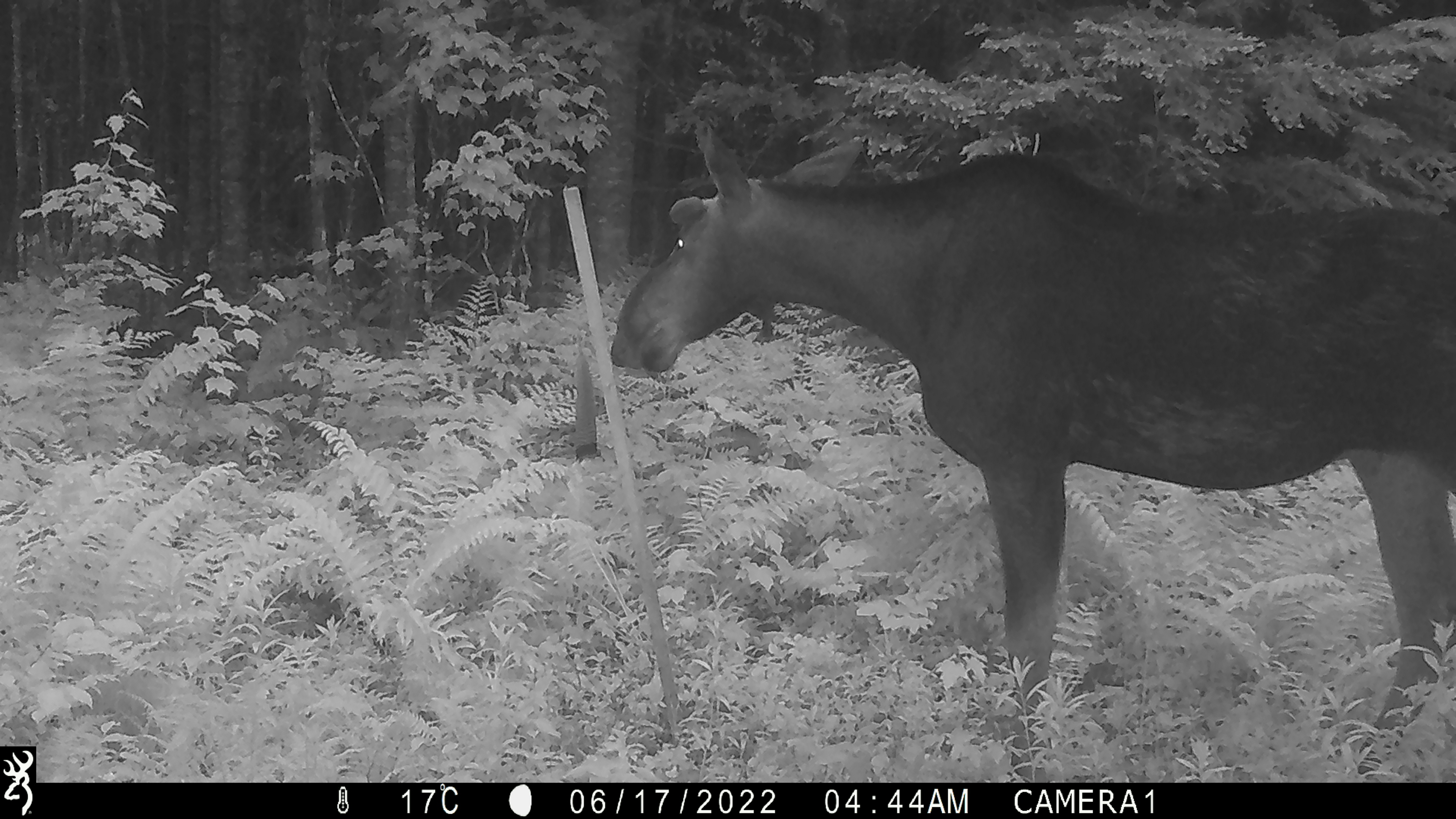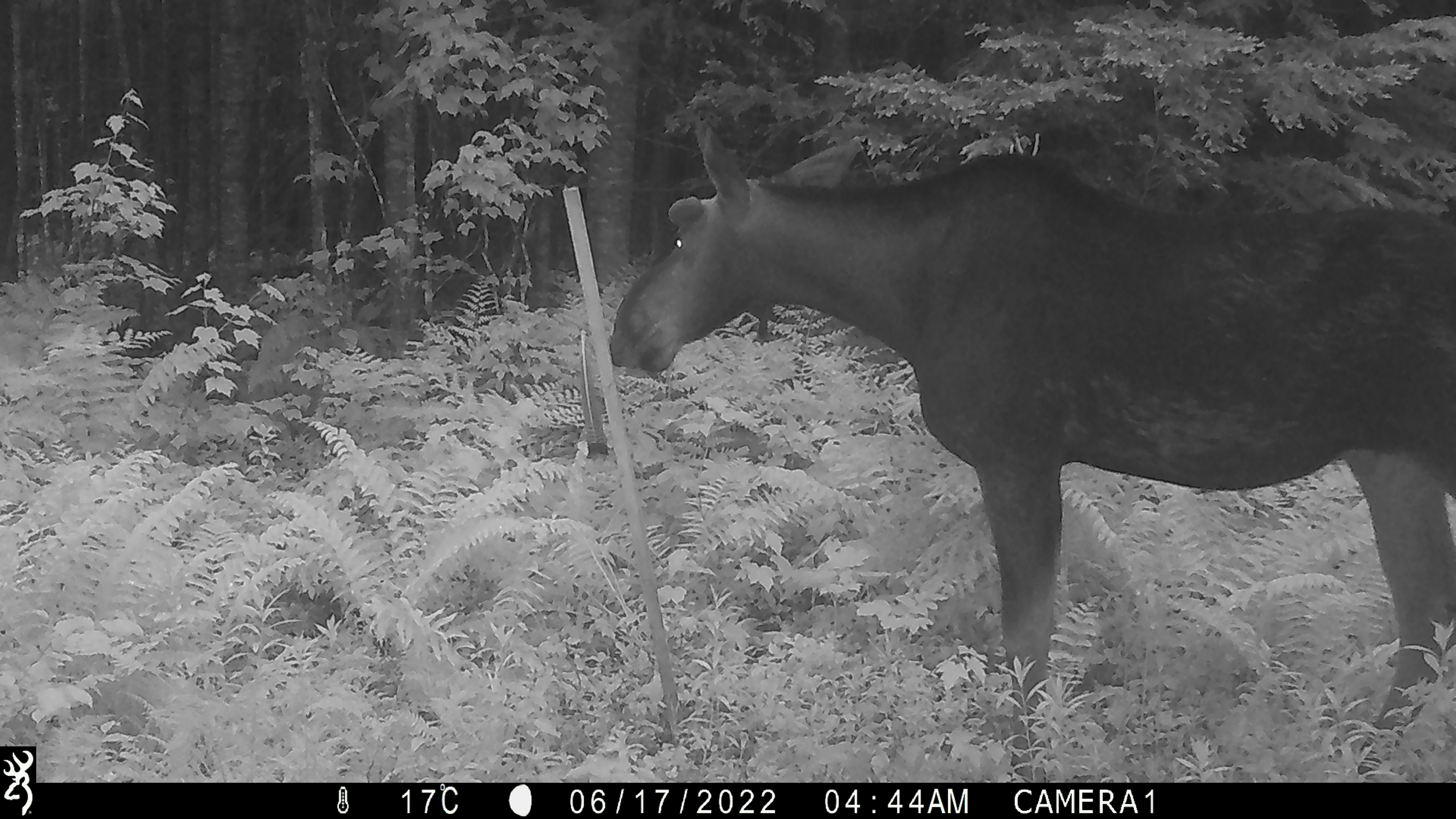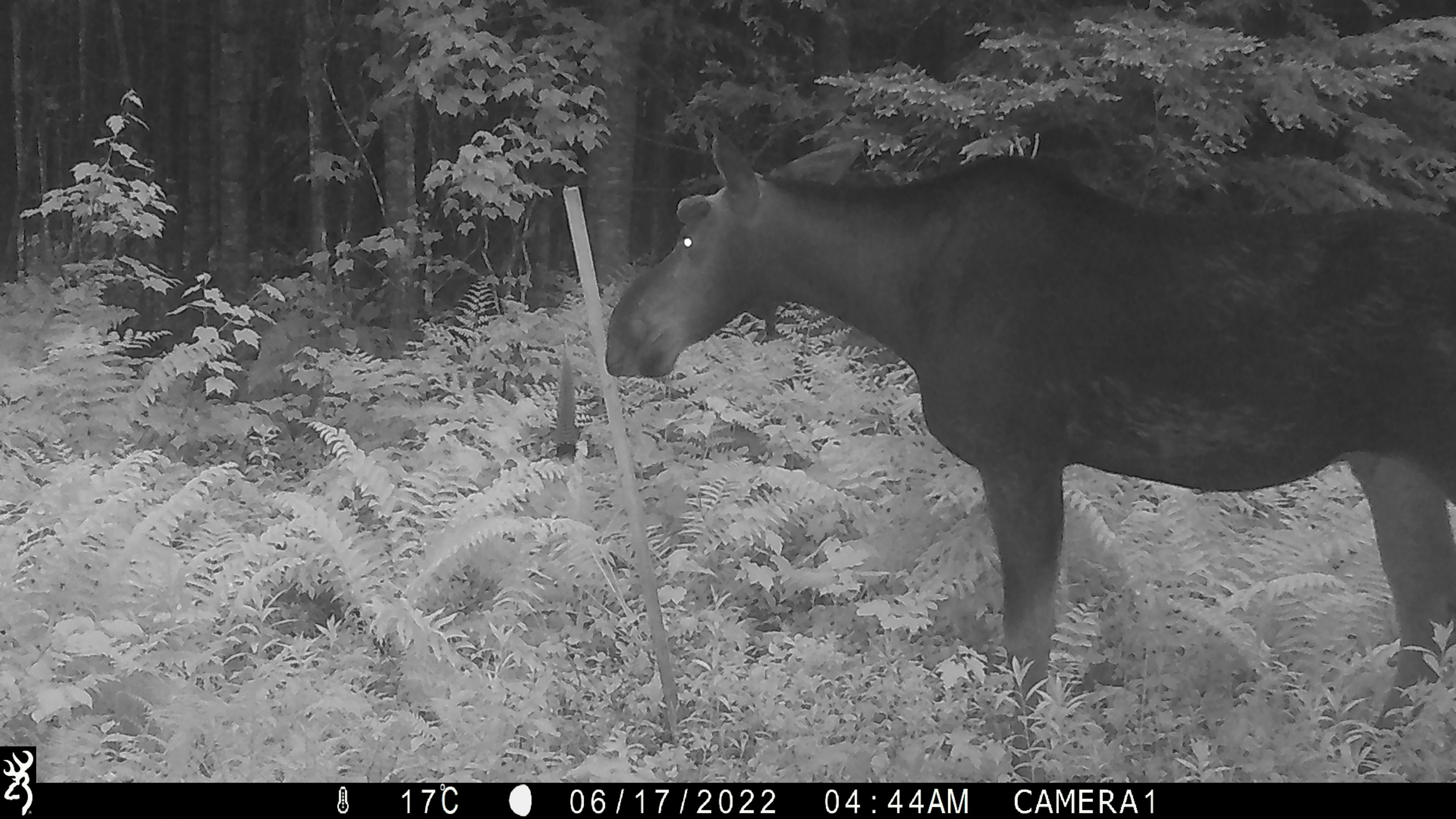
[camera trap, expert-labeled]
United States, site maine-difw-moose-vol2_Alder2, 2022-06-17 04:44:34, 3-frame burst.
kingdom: Animalia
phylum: Chordata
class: Mammalia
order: Artiodactyla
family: Cervidae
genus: Alces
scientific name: Alces alces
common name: moose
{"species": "moose (Alces alces)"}